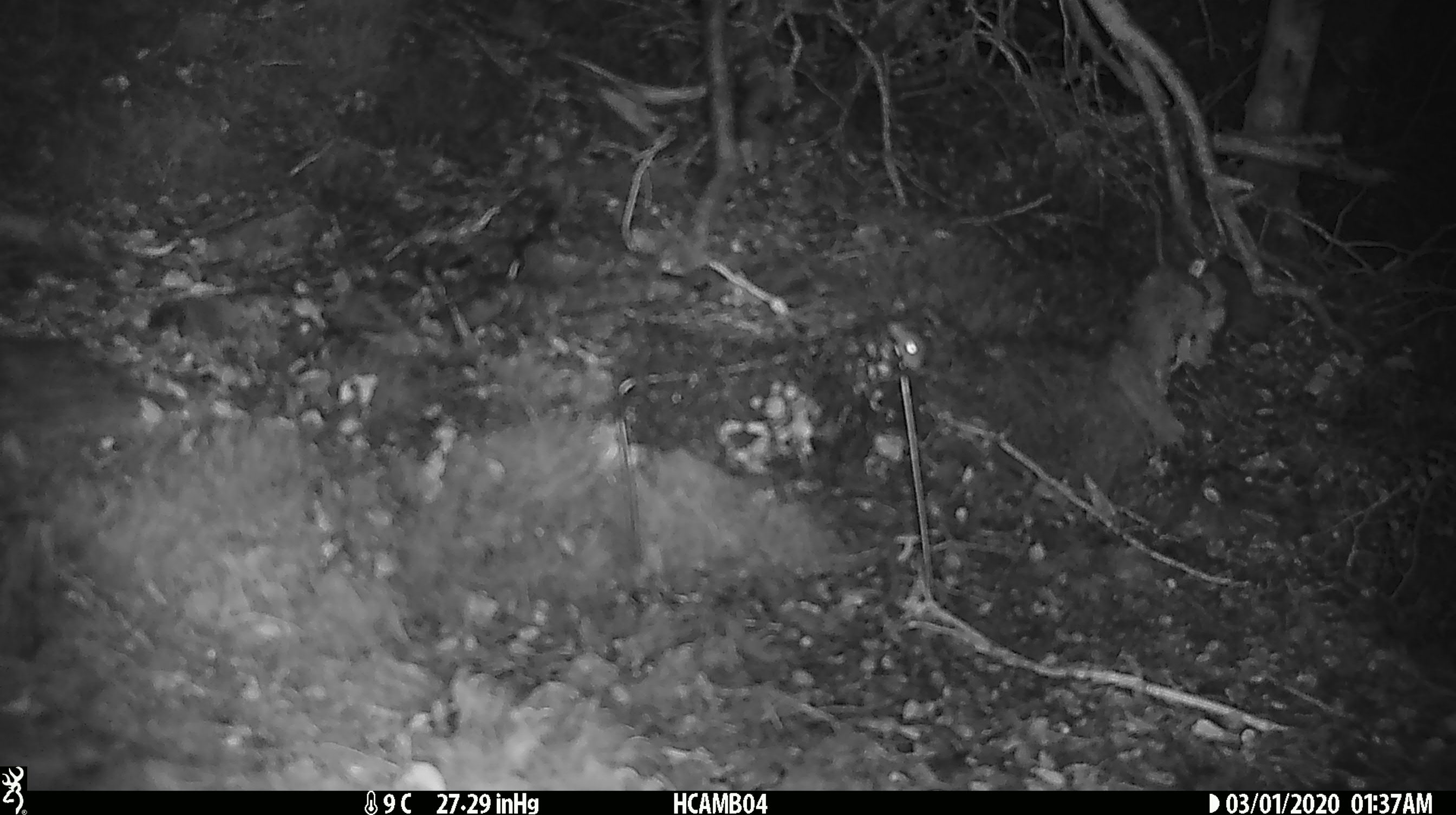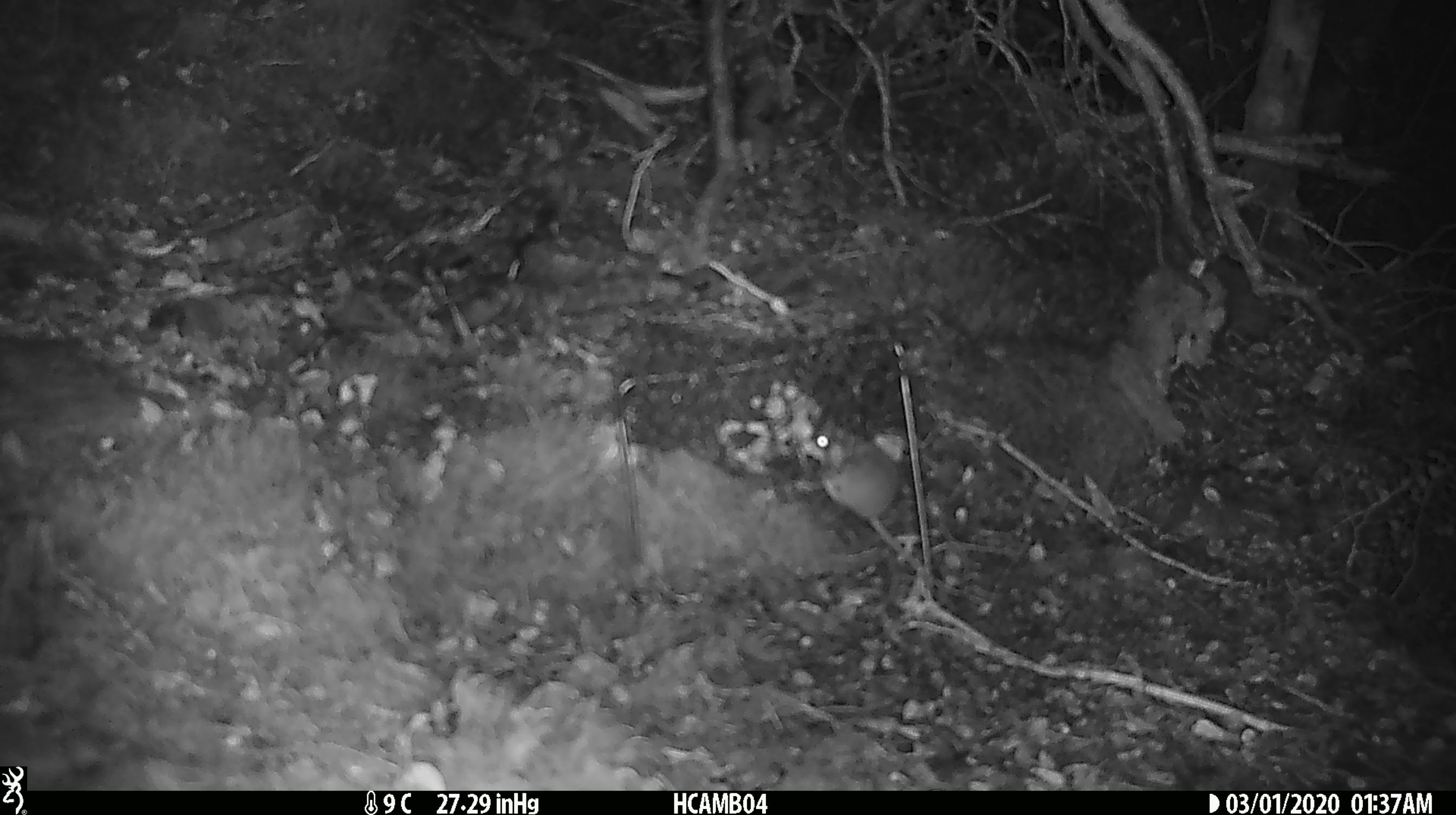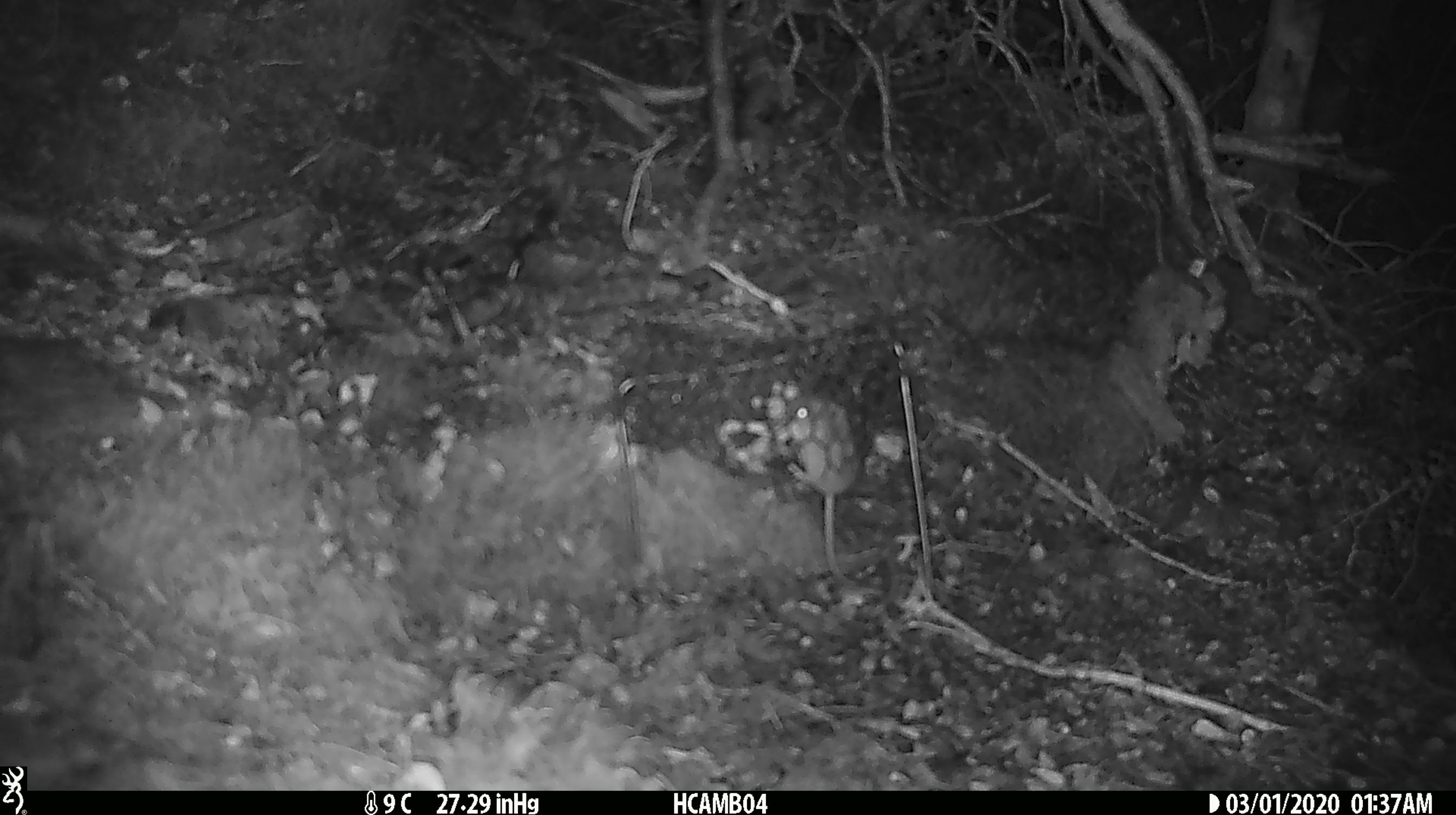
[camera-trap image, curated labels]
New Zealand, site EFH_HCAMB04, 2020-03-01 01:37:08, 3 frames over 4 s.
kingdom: Animalia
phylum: Chordata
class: Mammalia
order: Rodentia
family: Muridae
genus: Mus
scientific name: Mus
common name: mouse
Mouse (Mus).